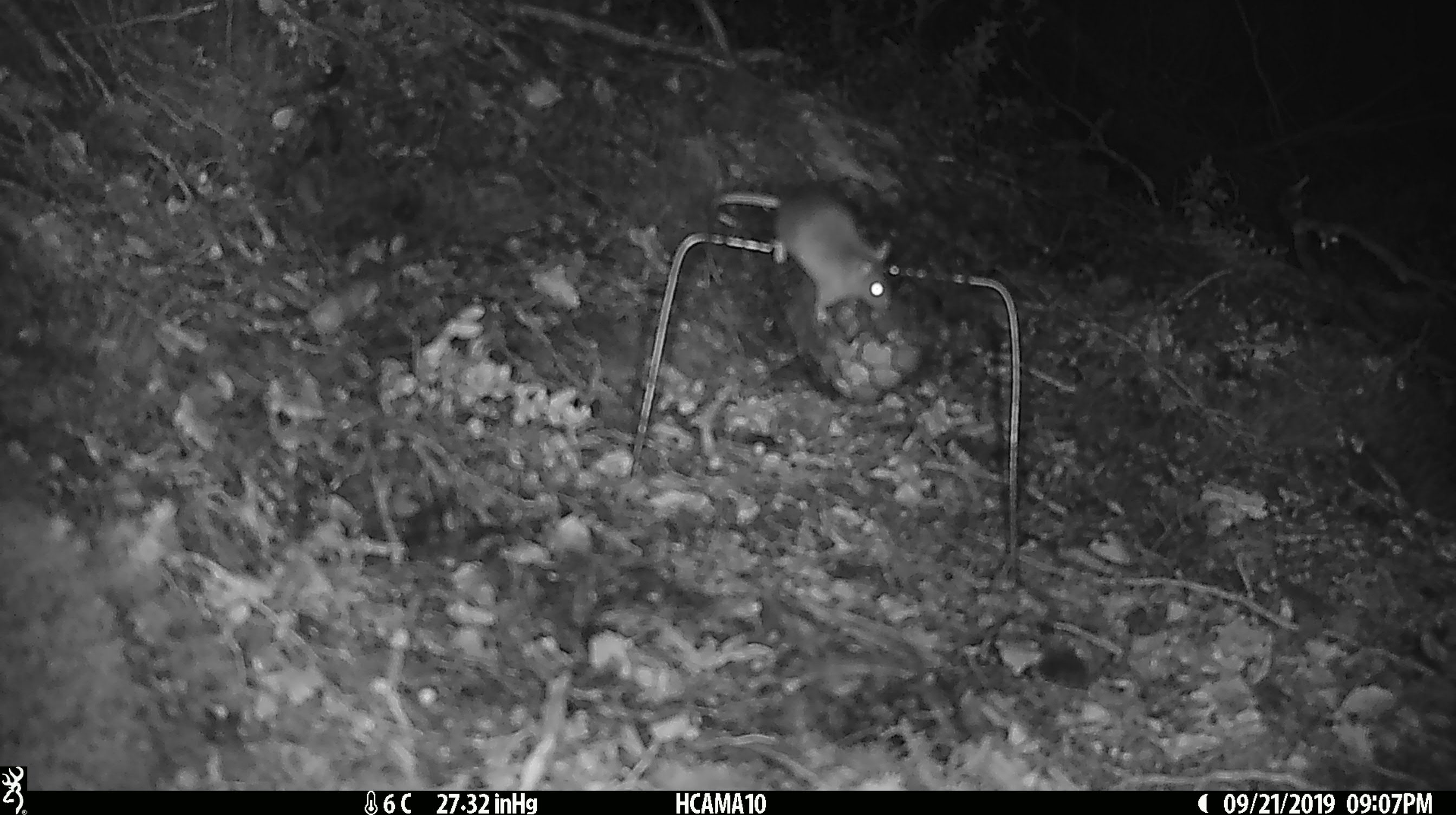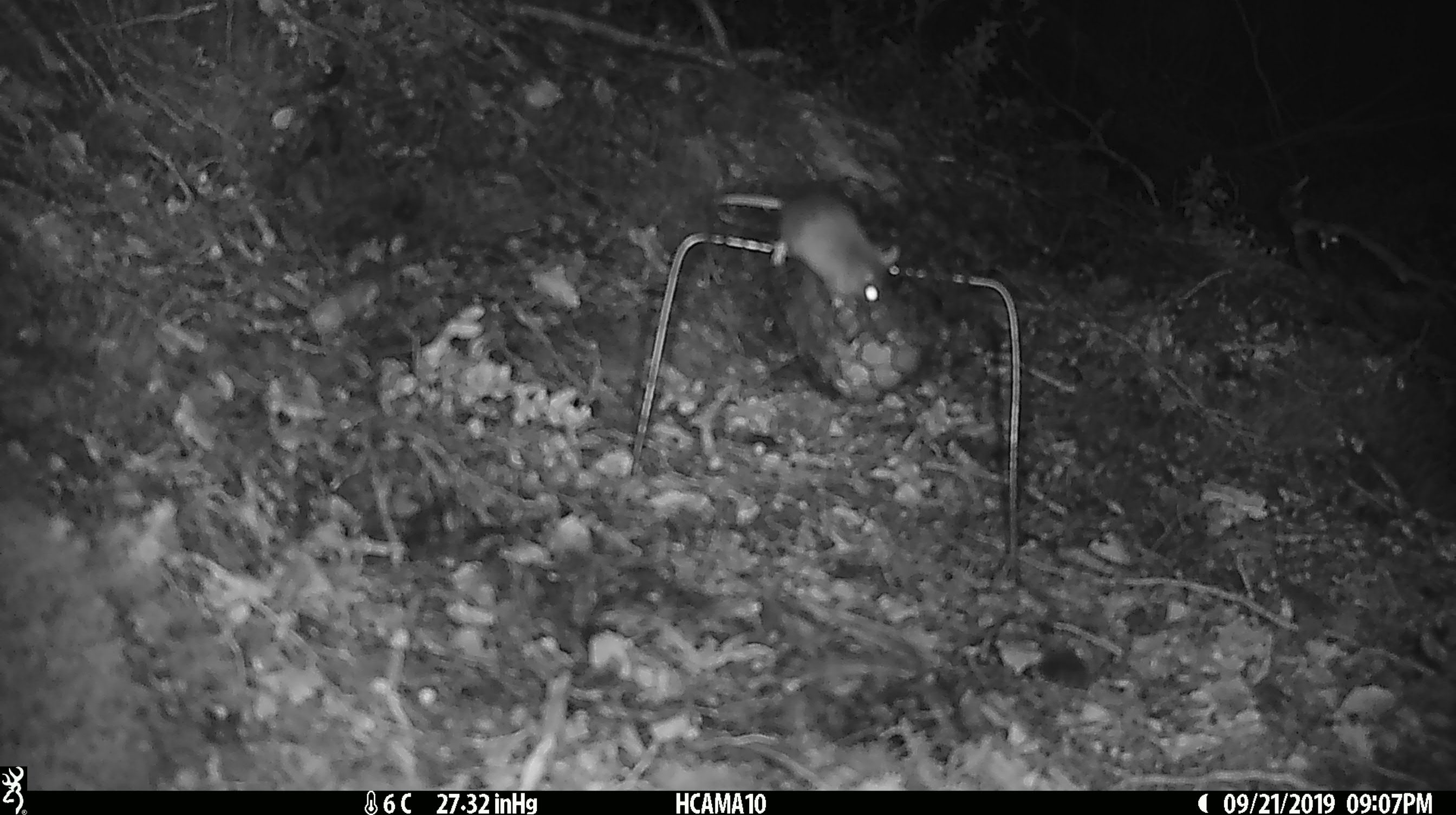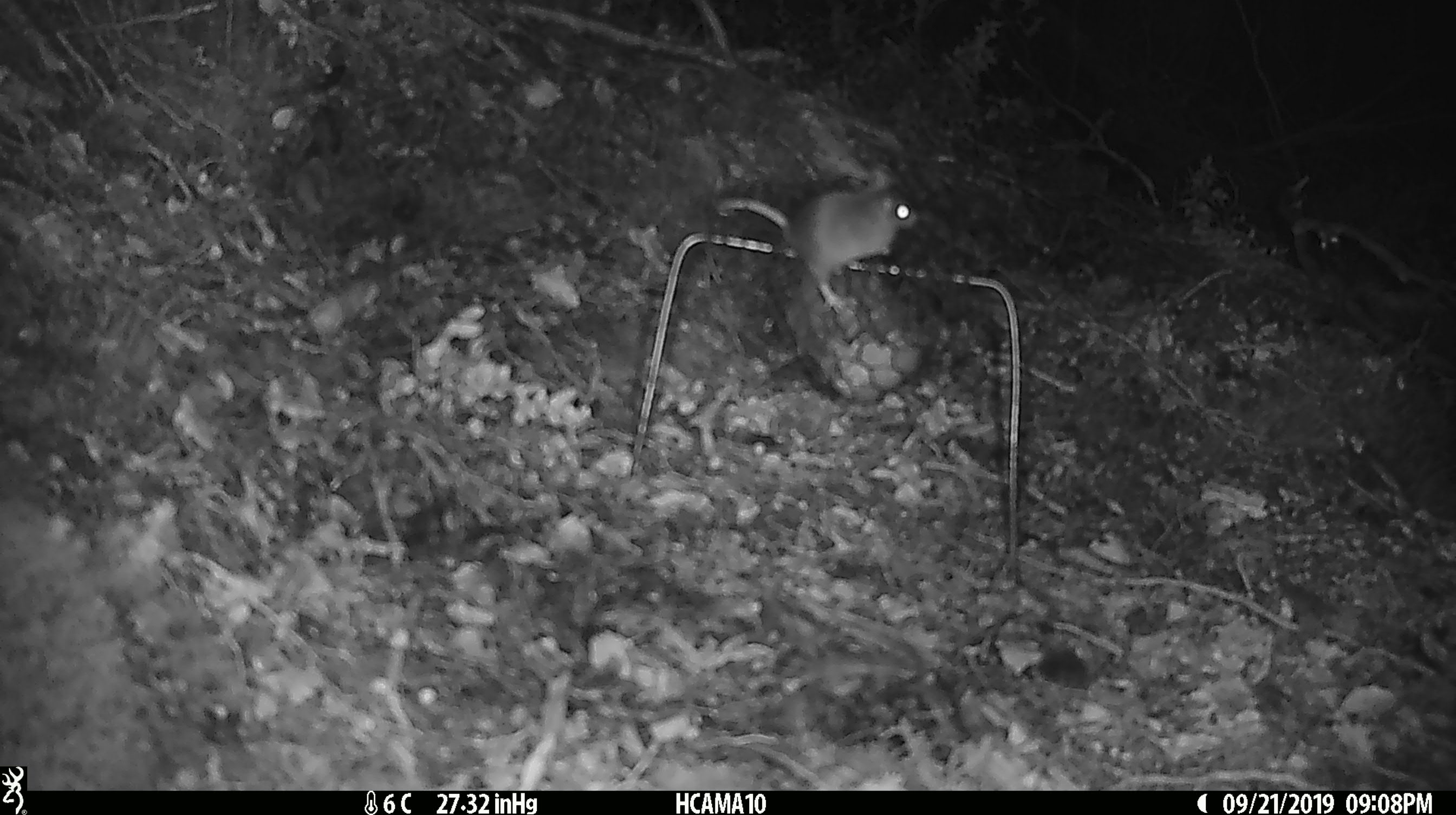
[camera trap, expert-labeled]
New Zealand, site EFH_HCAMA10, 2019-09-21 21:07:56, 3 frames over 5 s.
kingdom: Animalia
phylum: Chordata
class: Mammalia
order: Rodentia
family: Muridae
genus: Mus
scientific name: Mus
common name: mouse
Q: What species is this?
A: Mouse (Mus).